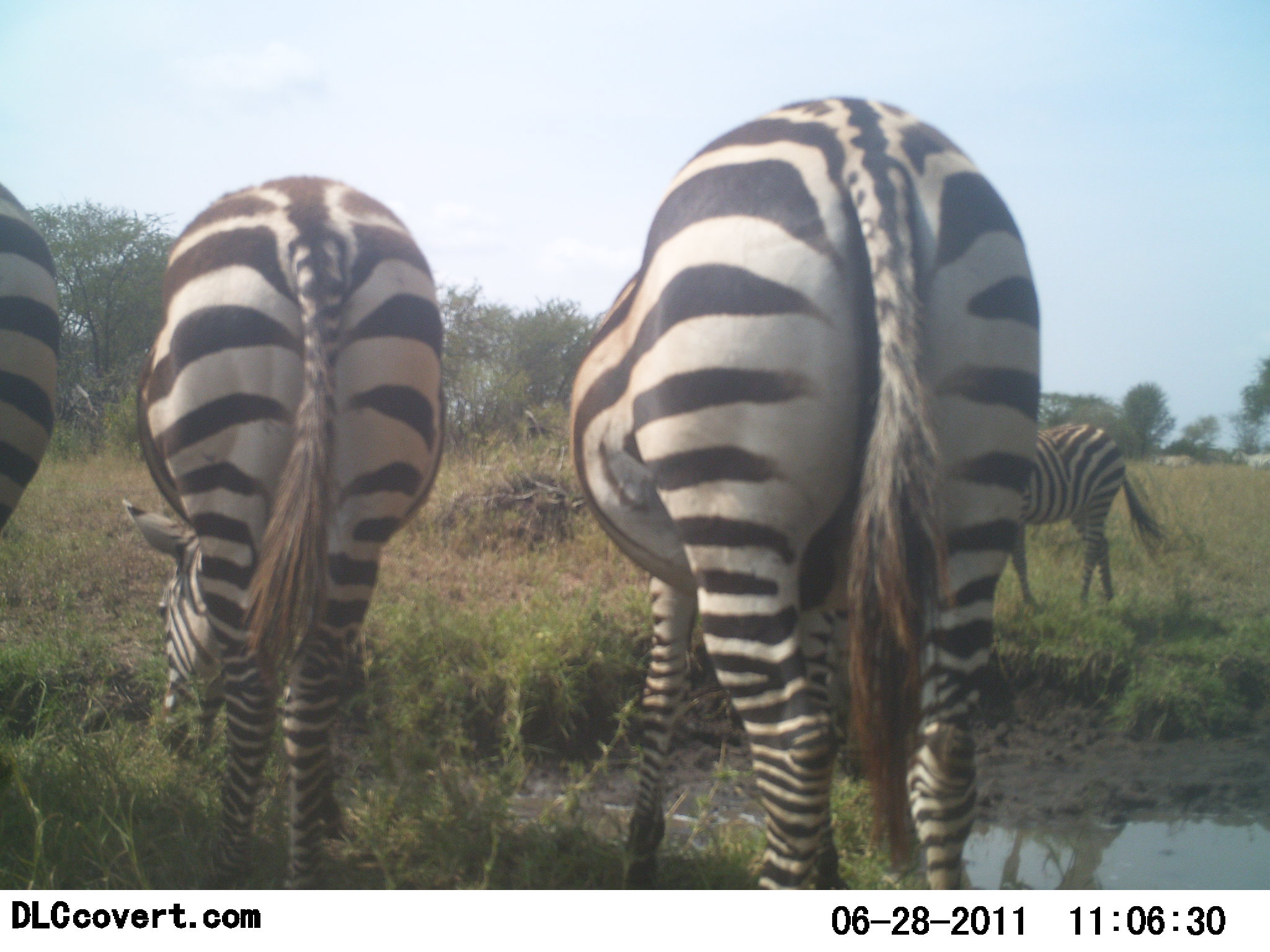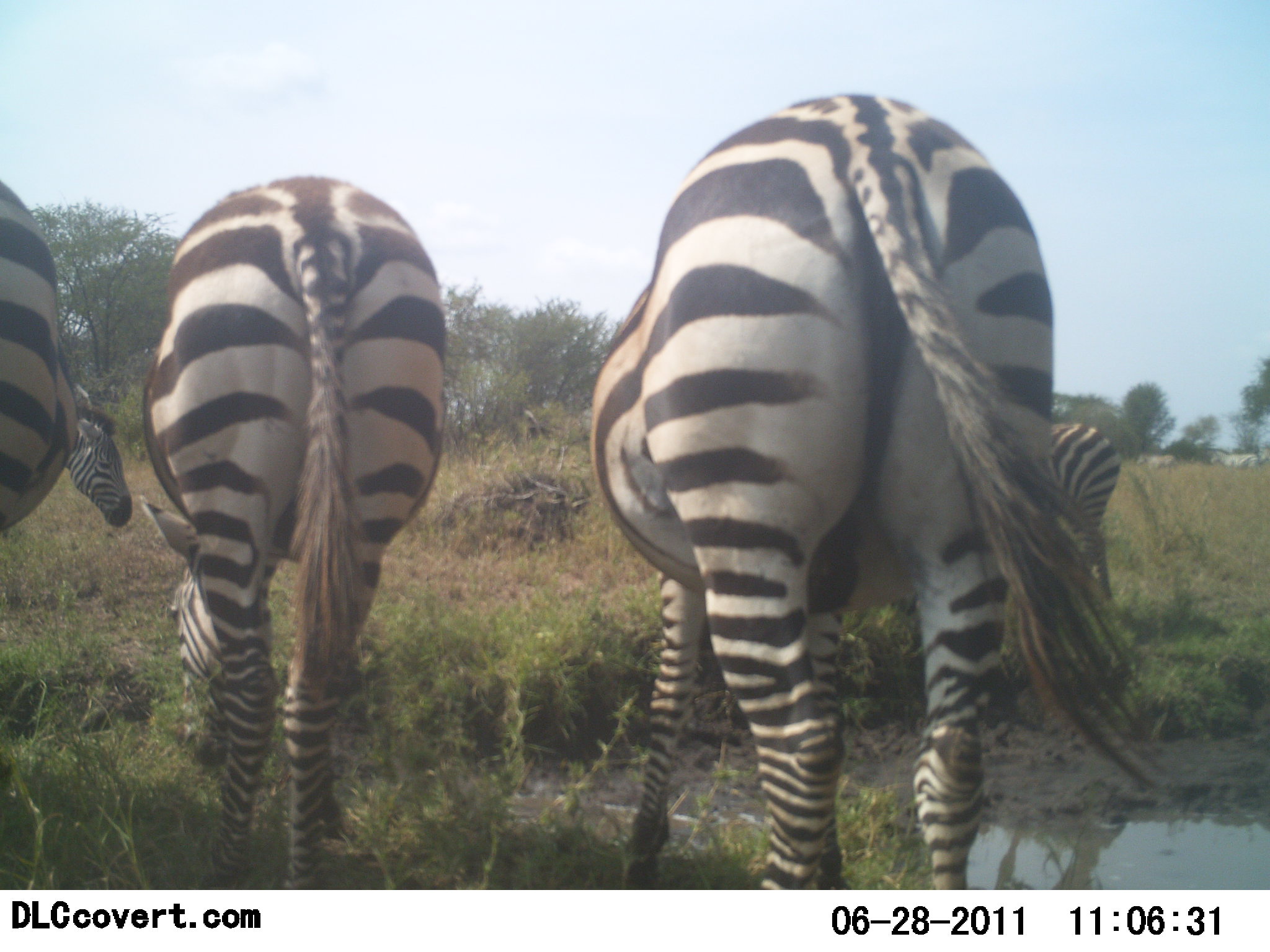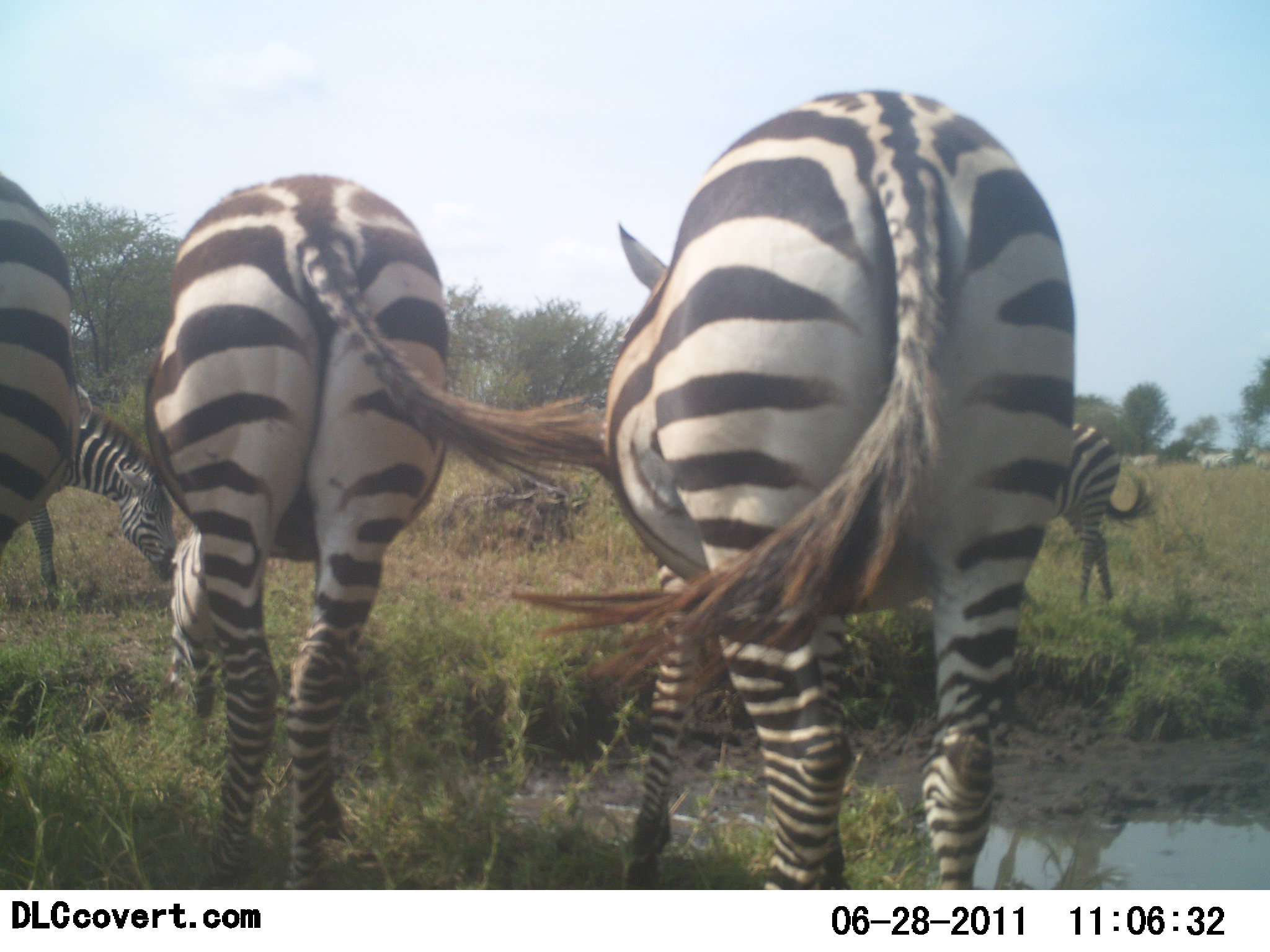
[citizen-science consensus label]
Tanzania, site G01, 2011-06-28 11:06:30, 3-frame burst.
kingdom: Animalia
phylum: Chordata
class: Mammalia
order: Perissodactyla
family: Equidae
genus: Equus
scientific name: Equus quagga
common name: plains zebra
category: zebra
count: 5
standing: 69%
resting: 0%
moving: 15%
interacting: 0%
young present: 0%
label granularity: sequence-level